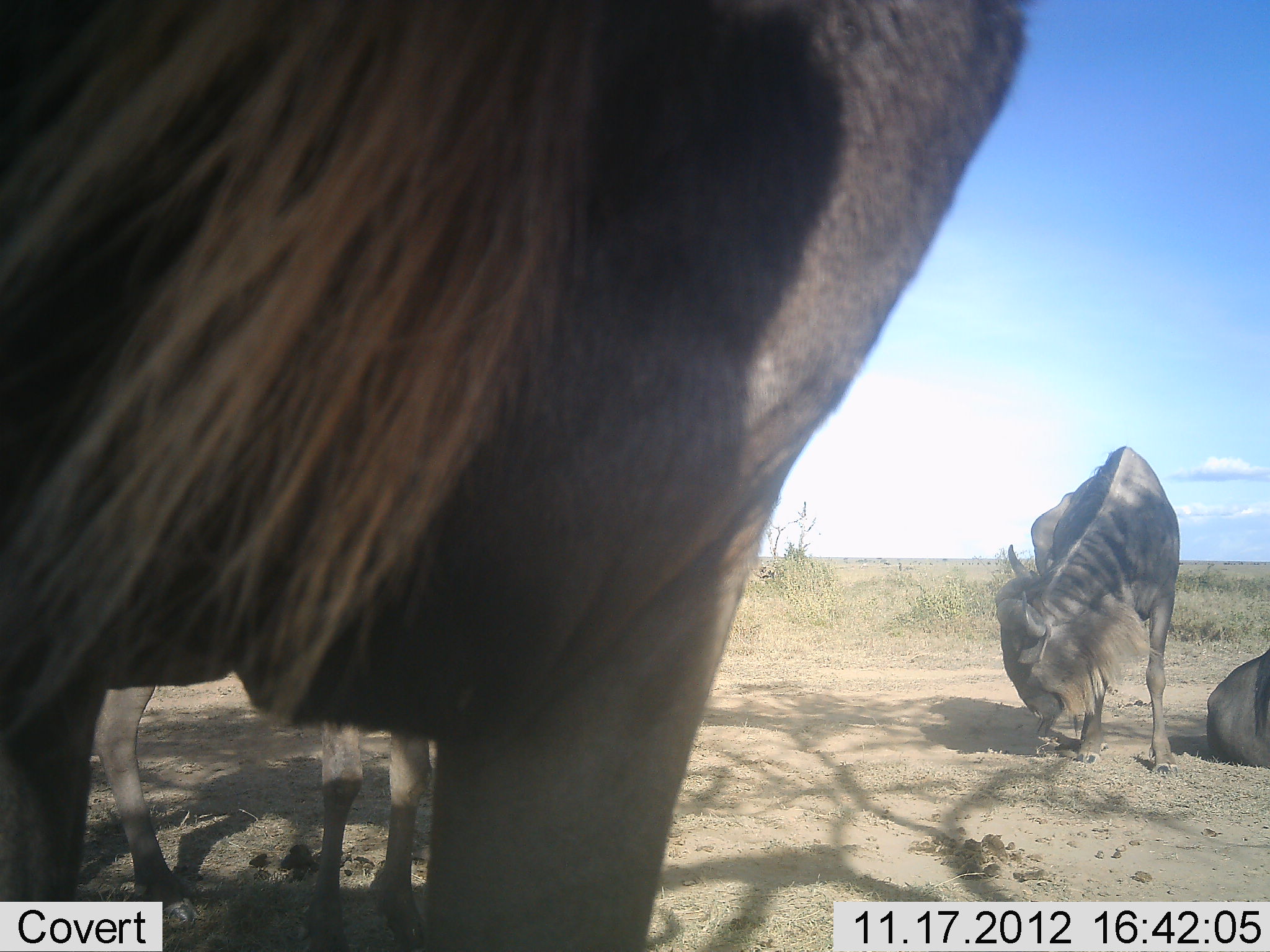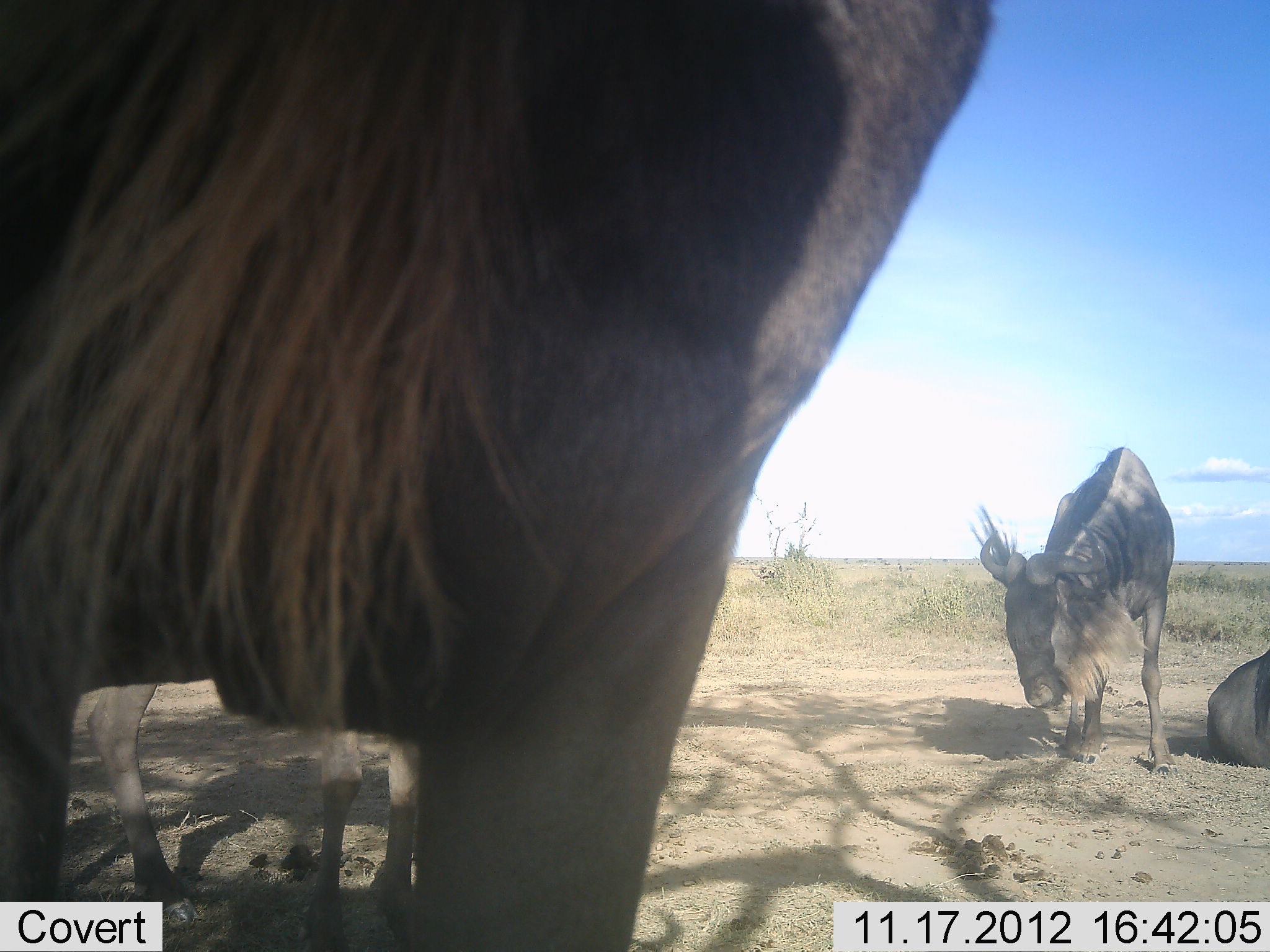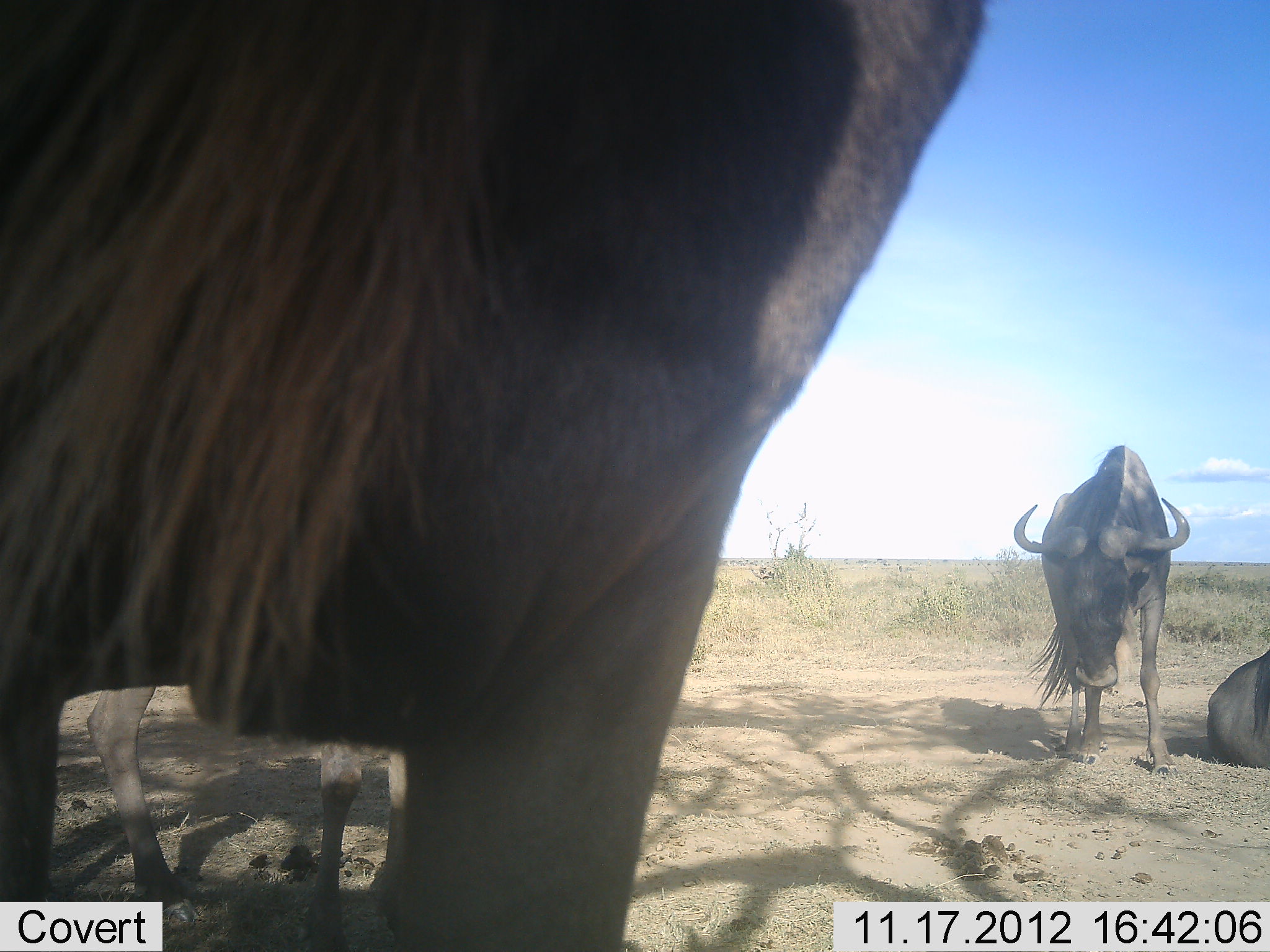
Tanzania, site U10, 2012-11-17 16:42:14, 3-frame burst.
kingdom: Animalia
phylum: Chordata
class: Mammalia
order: Artiodactyla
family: Bovidae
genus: Connochaetes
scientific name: Connochaetes taurinus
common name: blue wildebeest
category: wildebeest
Wildebeest (blue wildebeest) (Connochaetes taurinus), count 4. Behavior (volunteer vote fractions): standing 90%, resting 80%, moving 20%, interacting 0%. Young present (vote fraction): 0%. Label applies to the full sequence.